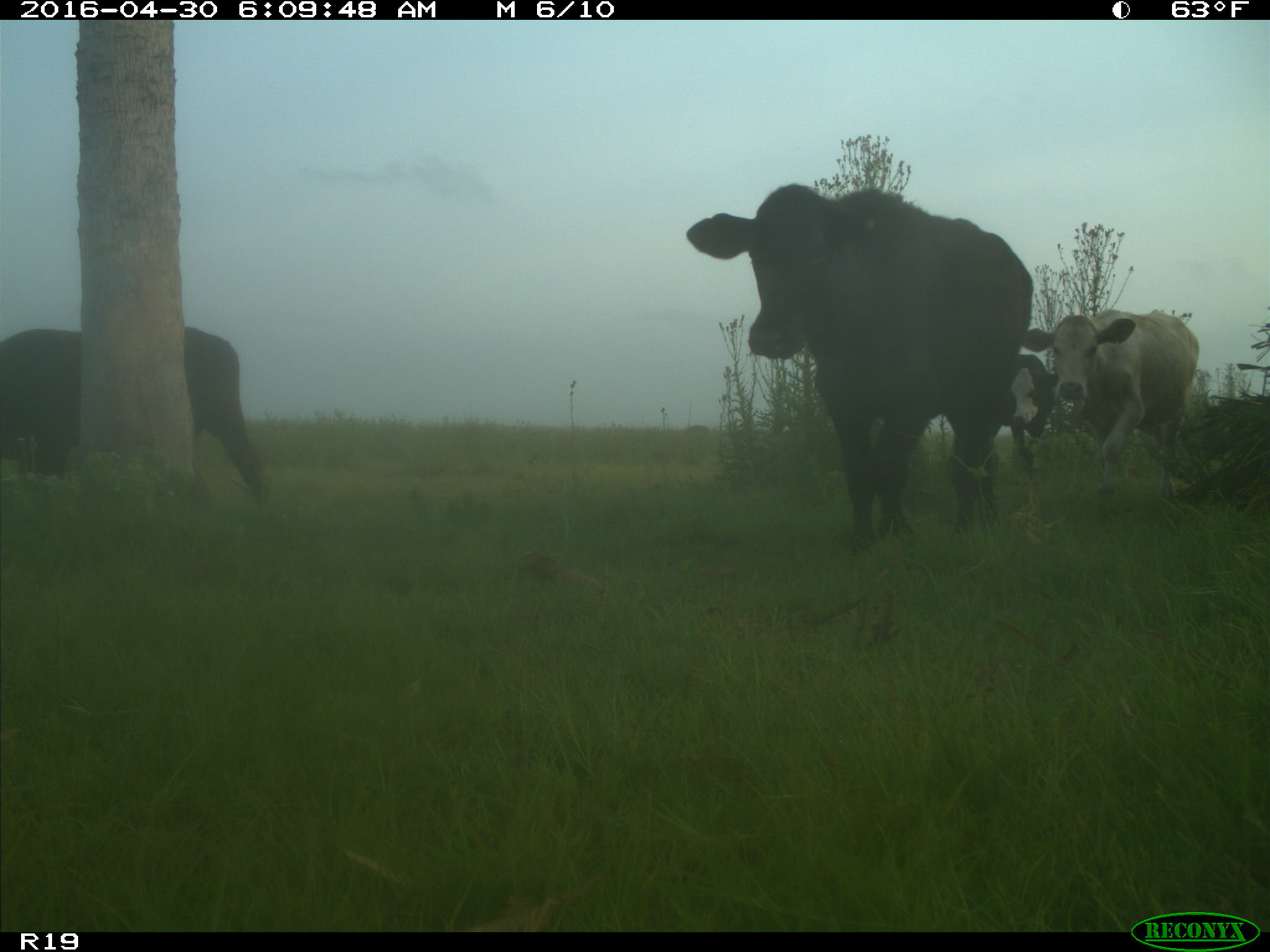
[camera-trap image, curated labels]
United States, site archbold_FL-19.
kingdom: Animalia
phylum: Chordata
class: Mammalia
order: Artiodactyla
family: Bovidae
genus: Bos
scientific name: Bos taurus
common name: domestic cow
Bos taurus (domestic cow).